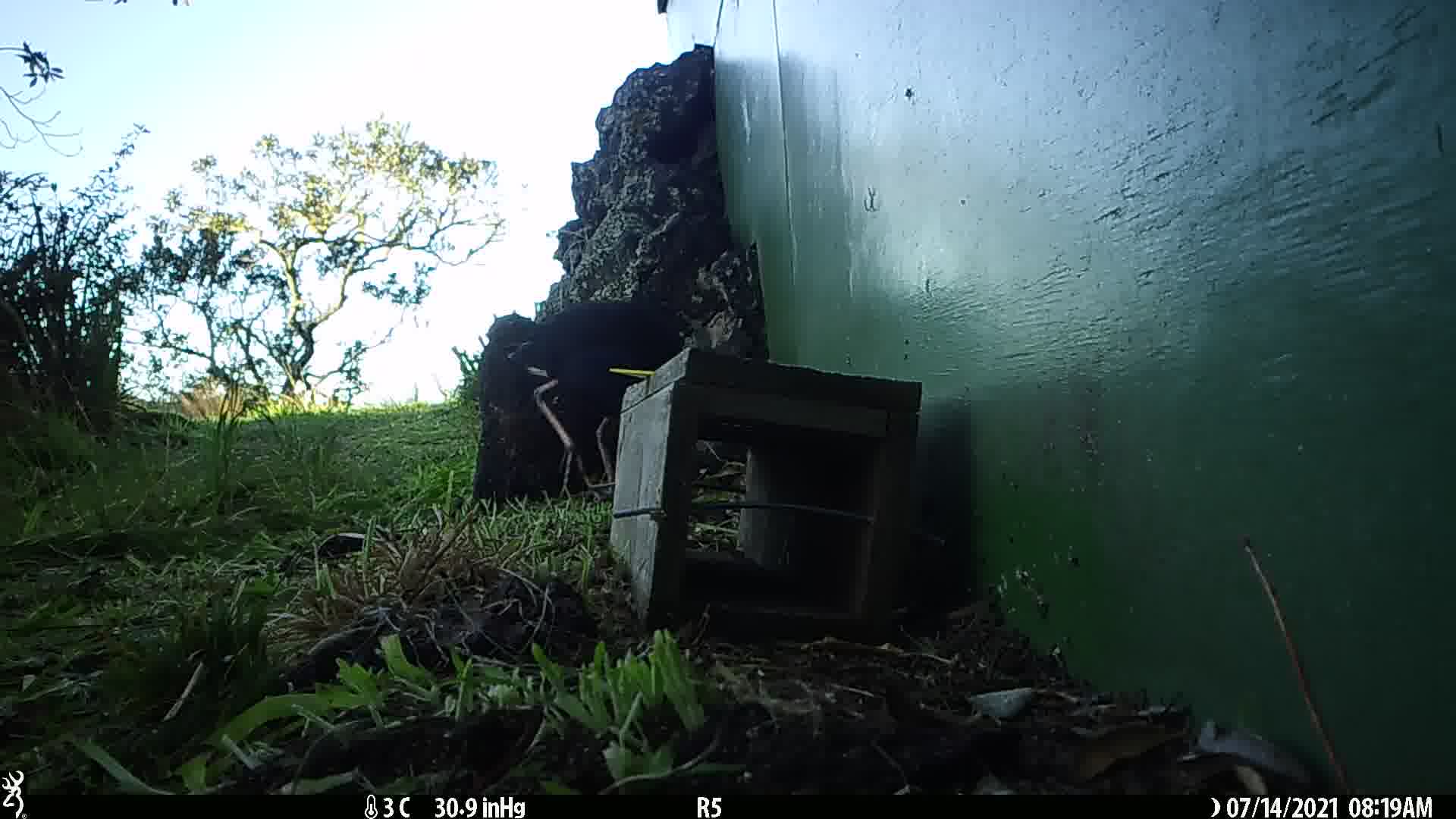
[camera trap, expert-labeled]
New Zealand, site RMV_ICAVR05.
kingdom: Animalia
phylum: Chordata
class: Aves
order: Gruiformes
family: Rallidae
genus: Porphyrio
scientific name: Porphyrio melanotus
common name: australasian swamphen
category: pukeko